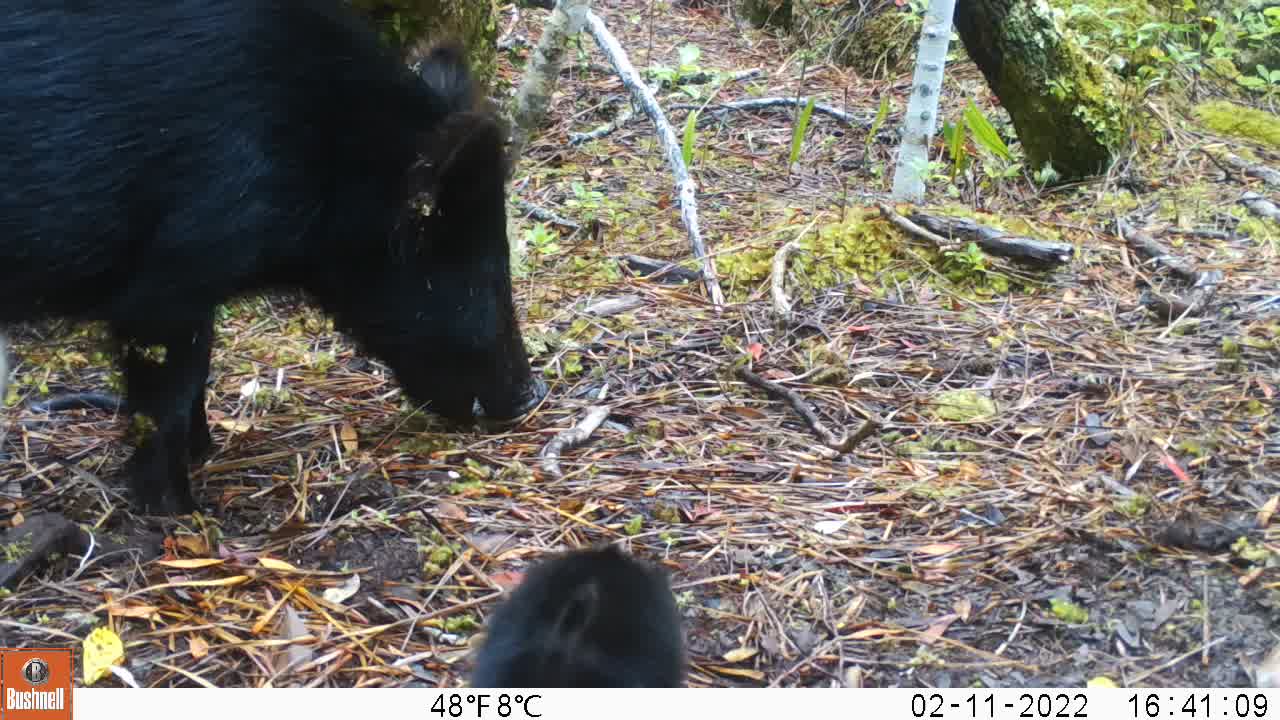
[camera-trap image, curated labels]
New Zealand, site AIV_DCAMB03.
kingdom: Animalia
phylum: Chordata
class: Mammalia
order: Artiodactyla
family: Suidae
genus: Sus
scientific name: Sus scrofa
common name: pig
Pig (Sus scrofa).